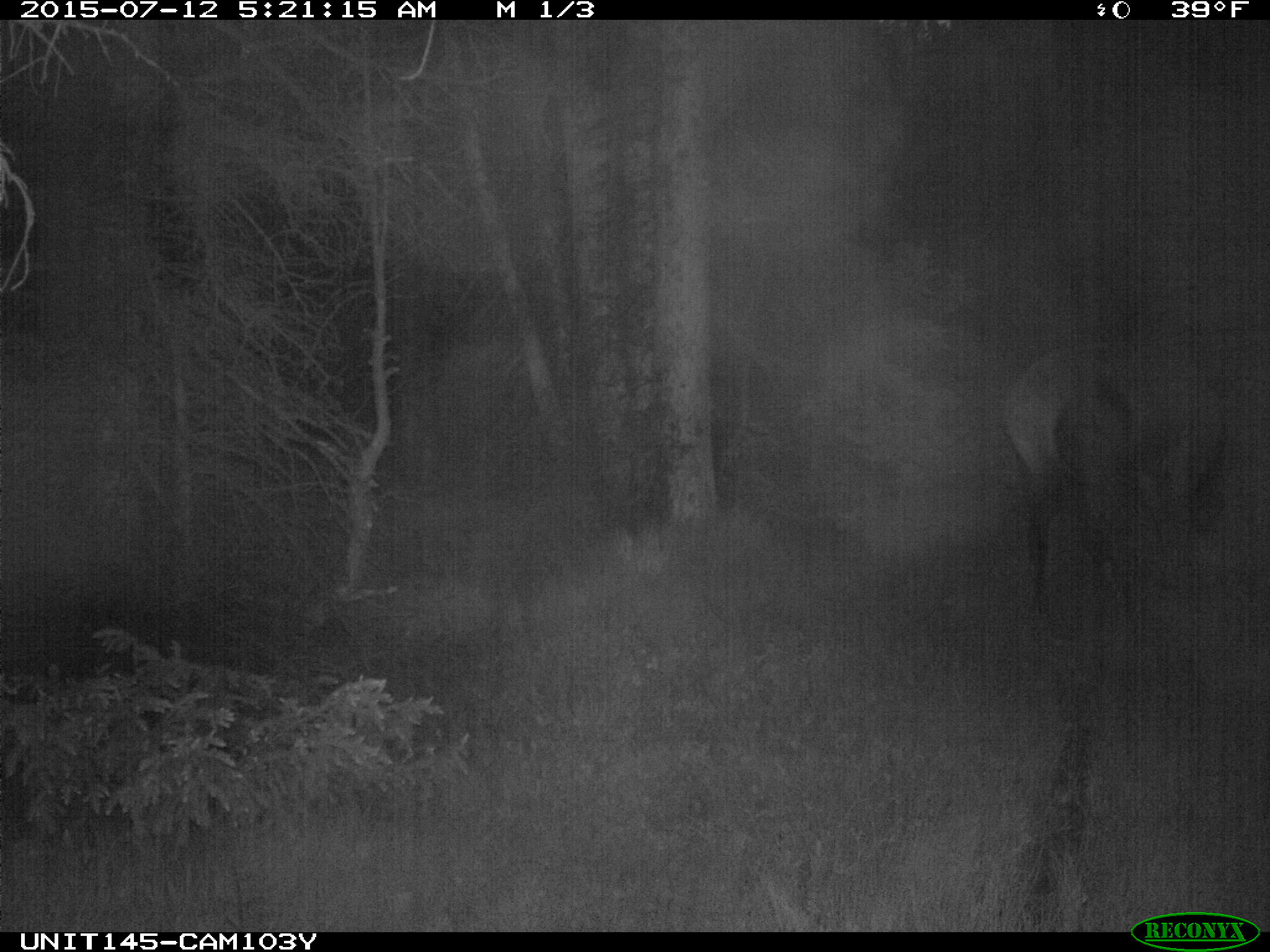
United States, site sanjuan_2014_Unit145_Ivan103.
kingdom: Animalia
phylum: Chordata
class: Mammalia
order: Artiodactyla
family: Cervidae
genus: Cervus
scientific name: Cervus elaphus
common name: red deer